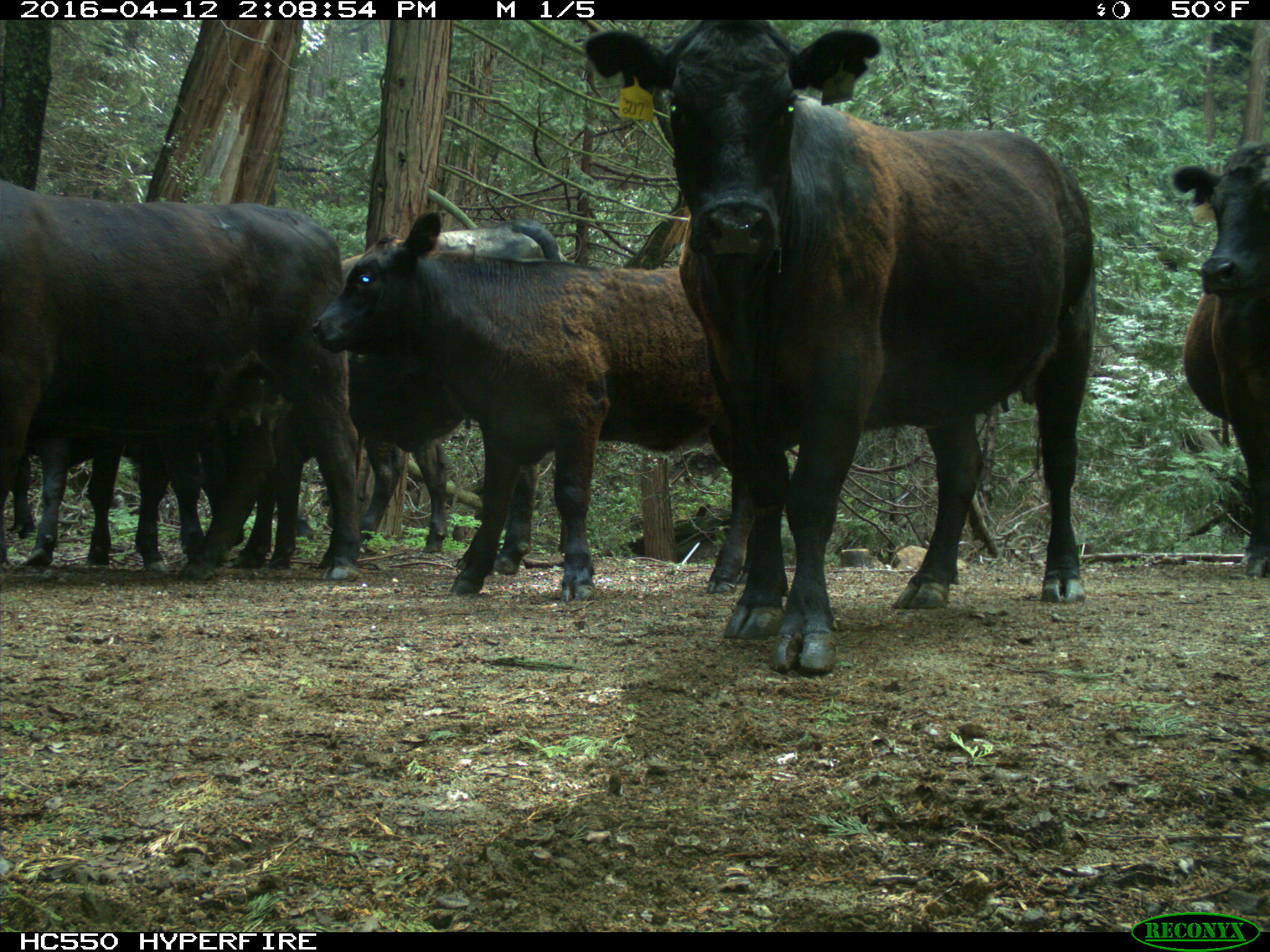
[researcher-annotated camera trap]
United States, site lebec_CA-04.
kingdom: Animalia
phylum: Chordata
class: Mammalia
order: Artiodactyla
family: Bovidae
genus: Bos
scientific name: Bos taurus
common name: domestic cow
Bos taurus (domestic cow).